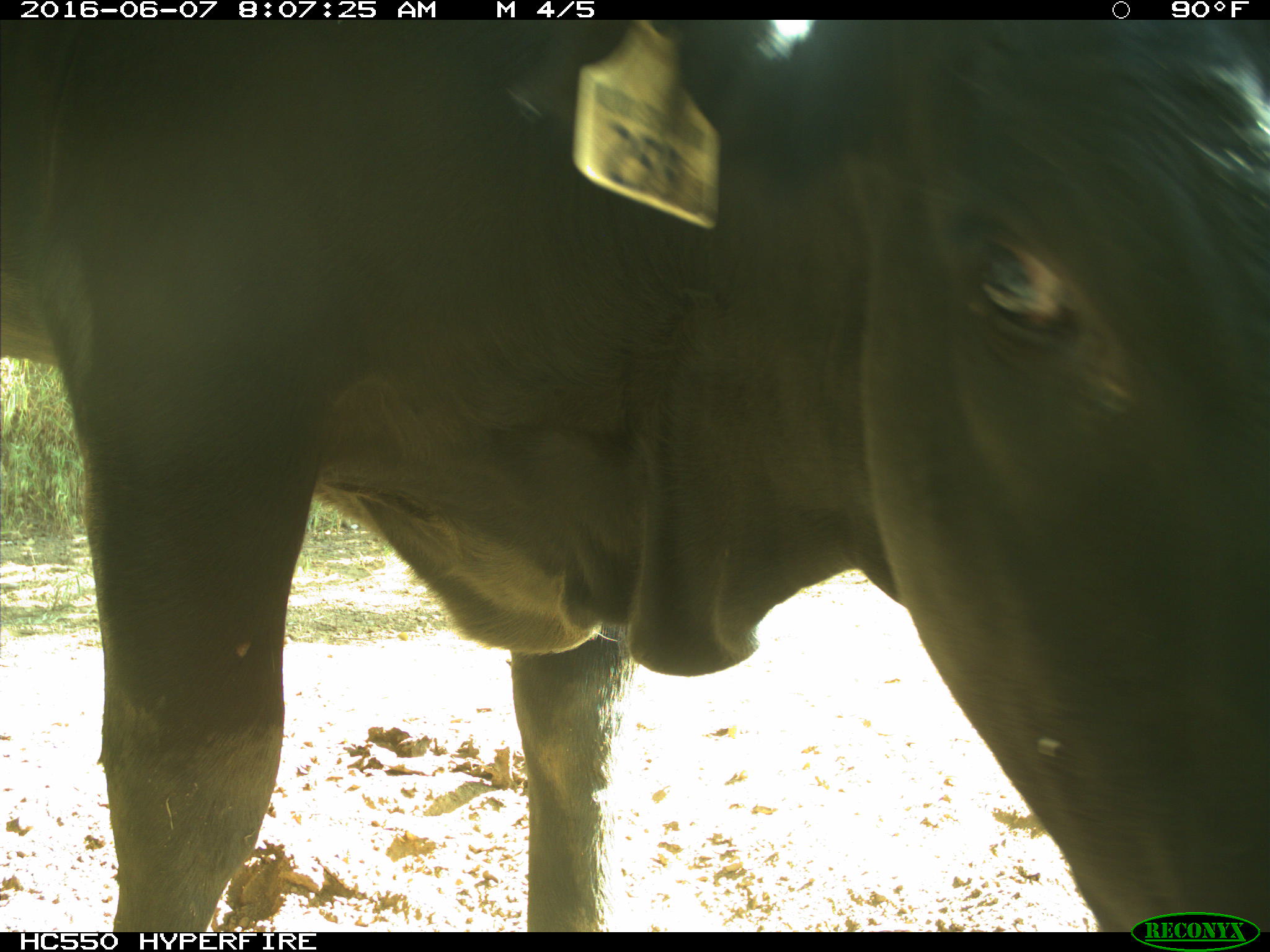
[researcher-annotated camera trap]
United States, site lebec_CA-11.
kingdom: Animalia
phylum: Chordata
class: Mammalia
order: Artiodactyla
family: Bovidae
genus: Bos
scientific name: Bos taurus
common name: domestic cow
Bos taurus (domestic cow).